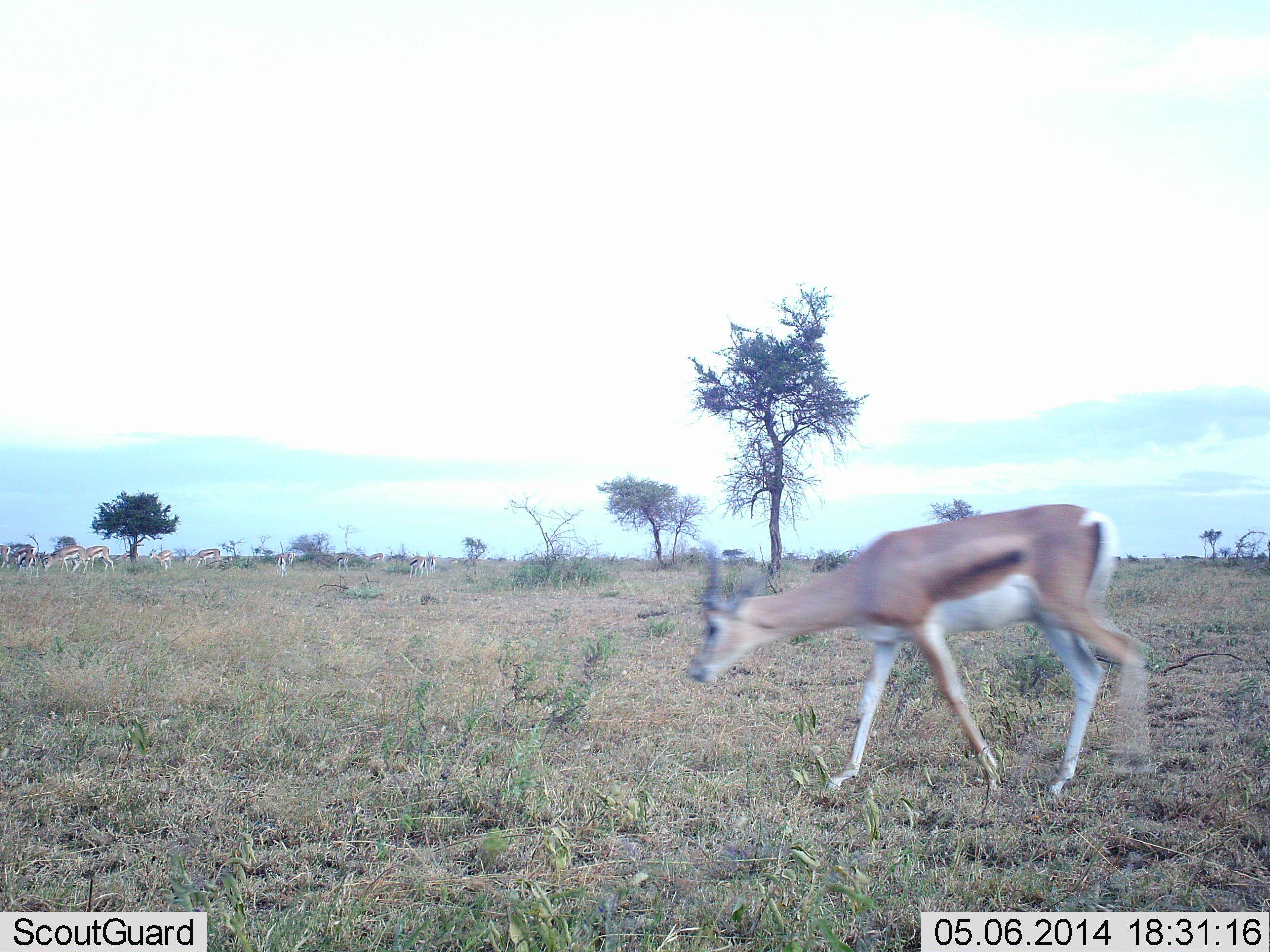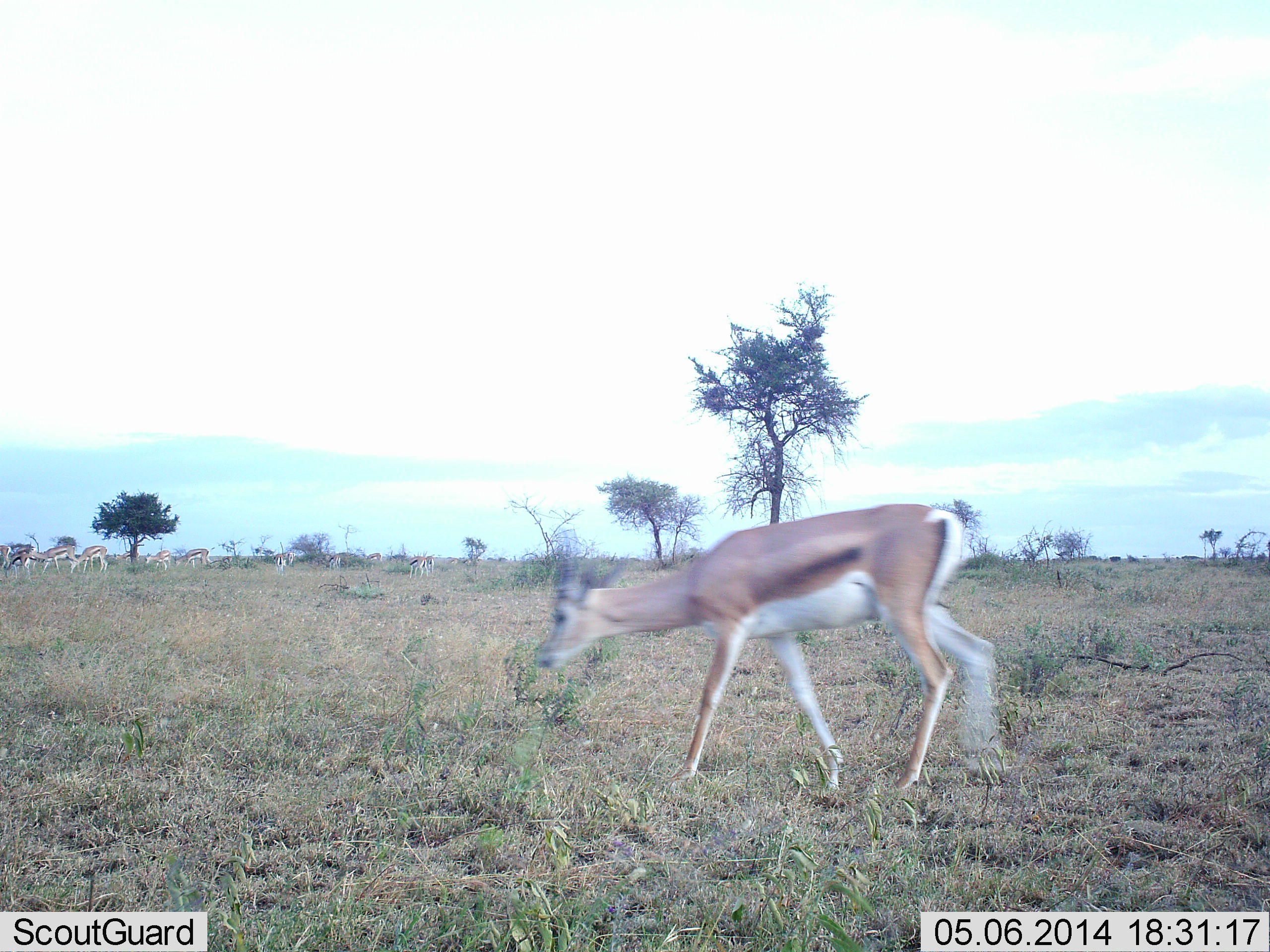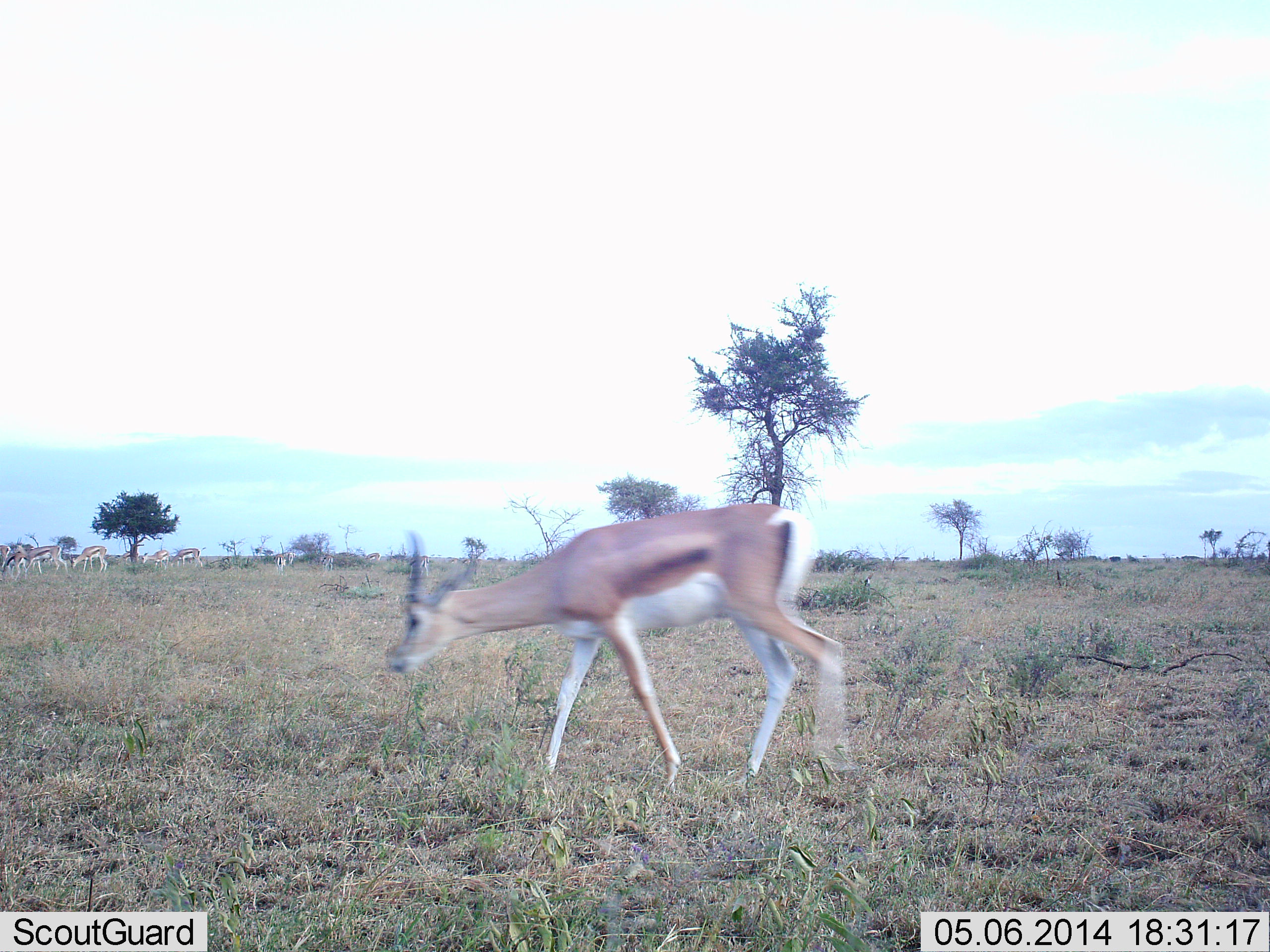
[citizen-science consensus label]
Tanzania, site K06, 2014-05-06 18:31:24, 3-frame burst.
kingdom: Animalia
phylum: Chordata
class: Mammalia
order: Artiodactyla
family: Bovidae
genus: Nanger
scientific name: Nanger granti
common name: grant's gazelle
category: gazellegrants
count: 7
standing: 40%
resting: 0%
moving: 100%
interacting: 0%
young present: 0%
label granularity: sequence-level